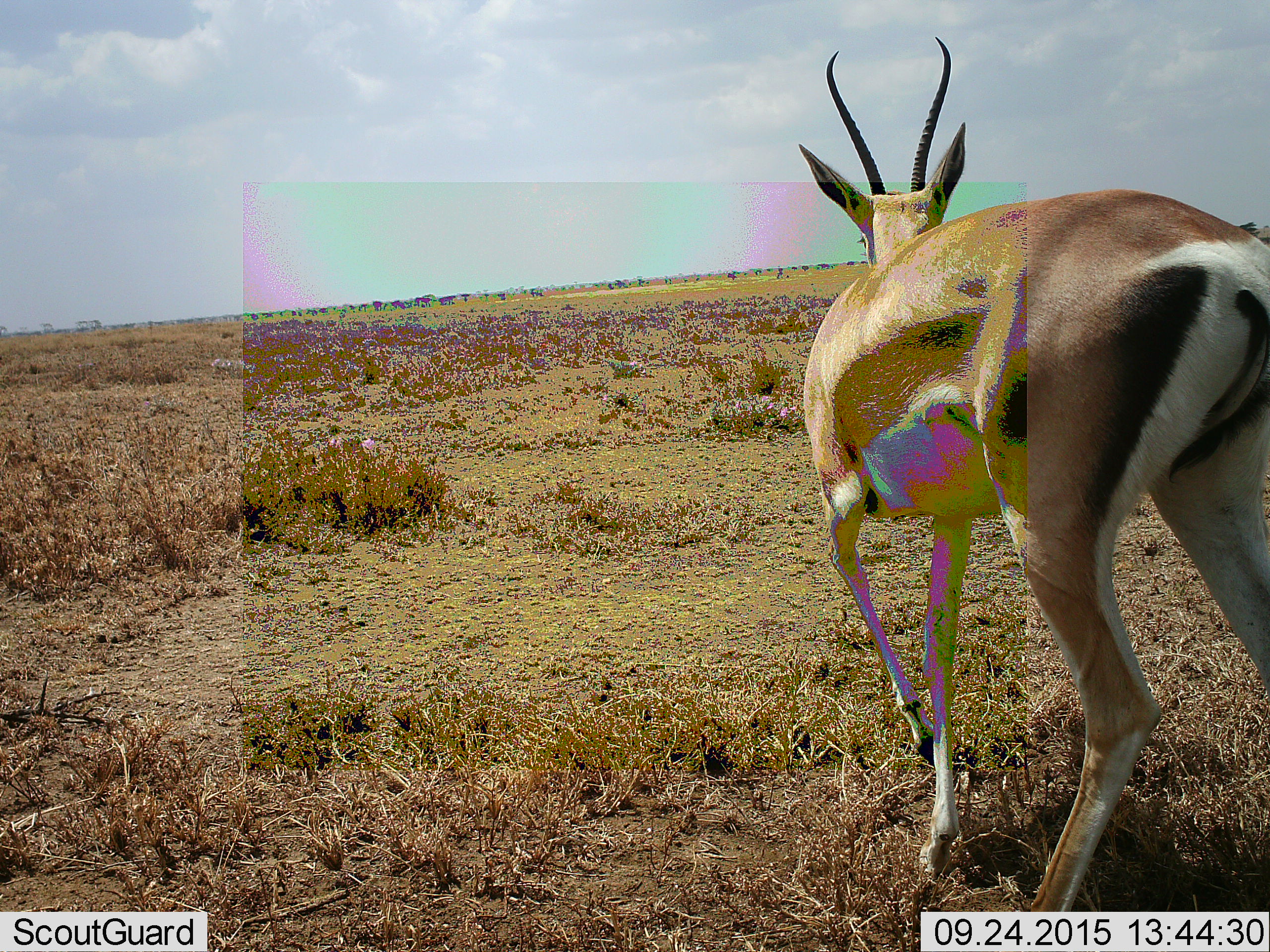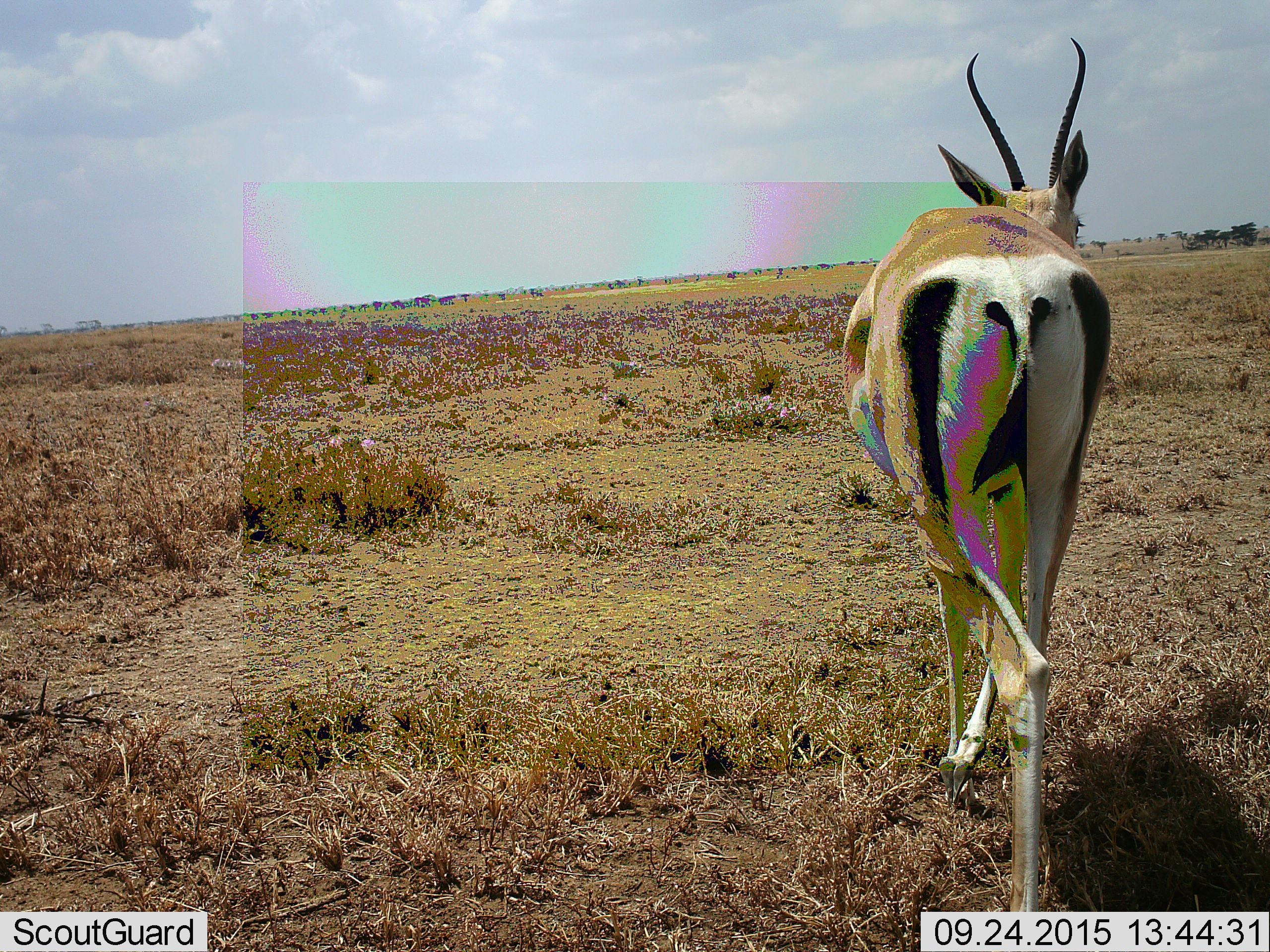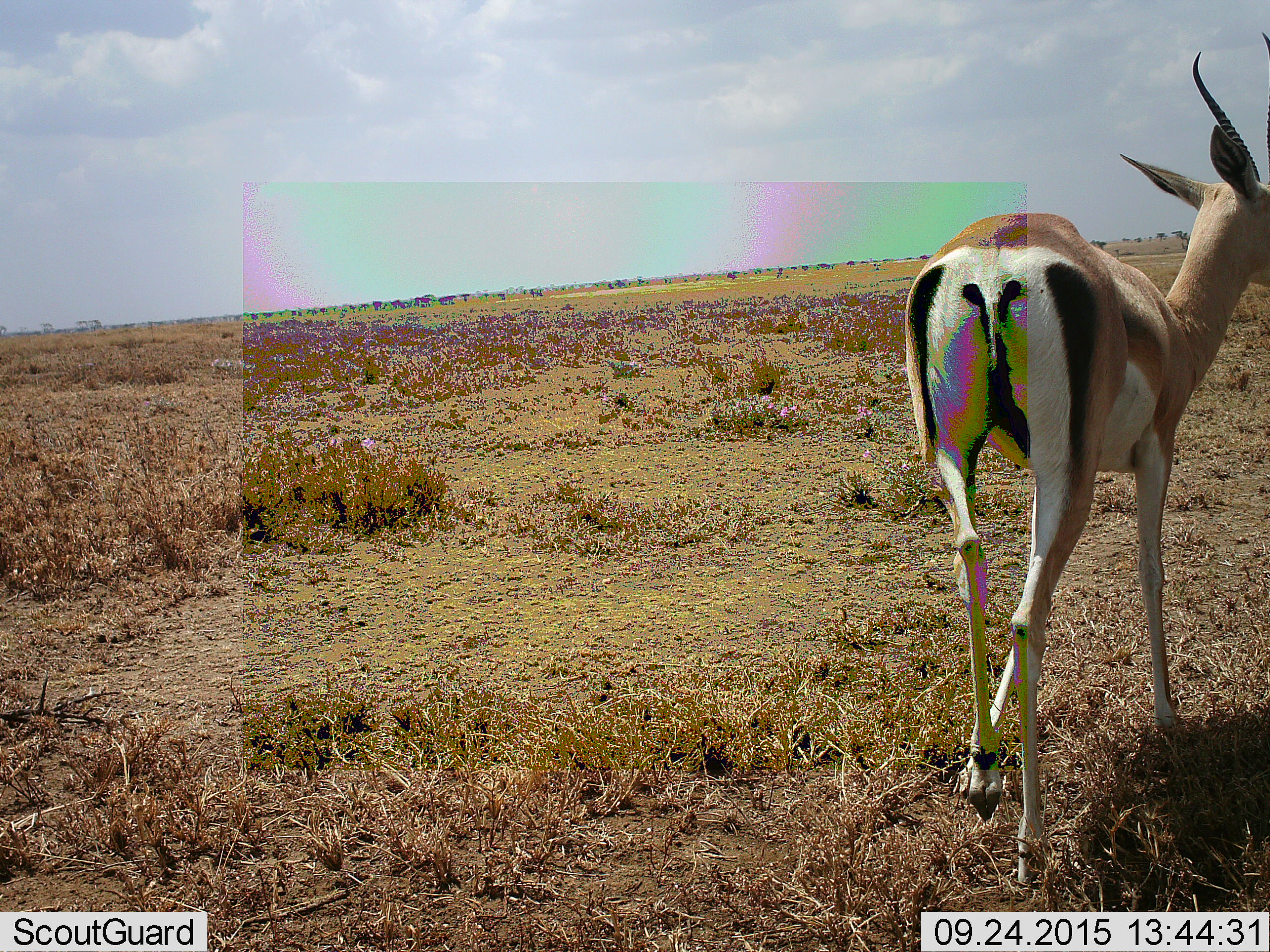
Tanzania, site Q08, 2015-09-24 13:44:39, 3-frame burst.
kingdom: Animalia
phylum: Chordata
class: Mammalia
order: Artiodactyla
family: Bovidae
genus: Nanger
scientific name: Nanger granti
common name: grant's gazelle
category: gazellegrants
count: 1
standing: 0%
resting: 0%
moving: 100%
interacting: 0%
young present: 0%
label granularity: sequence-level